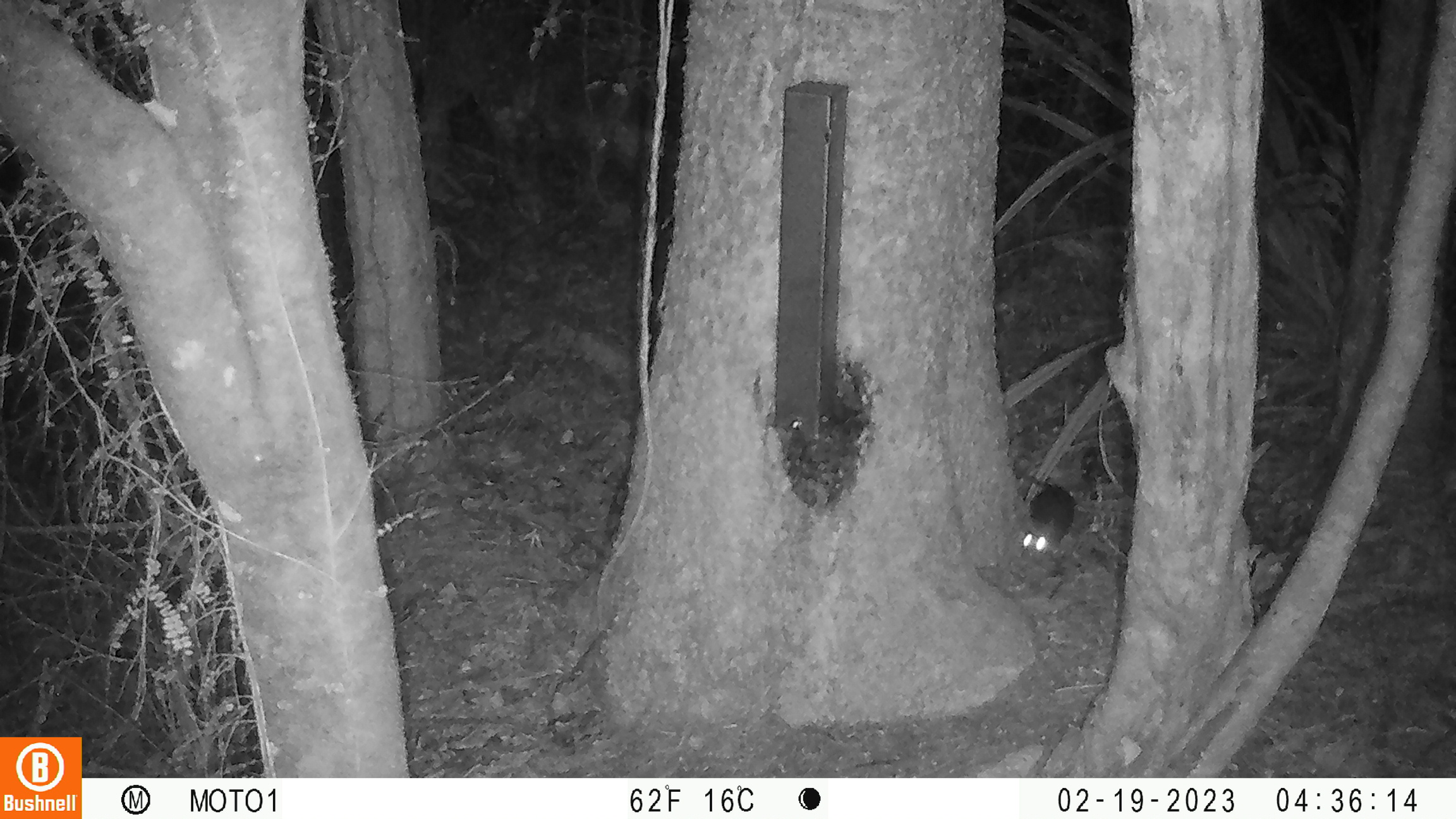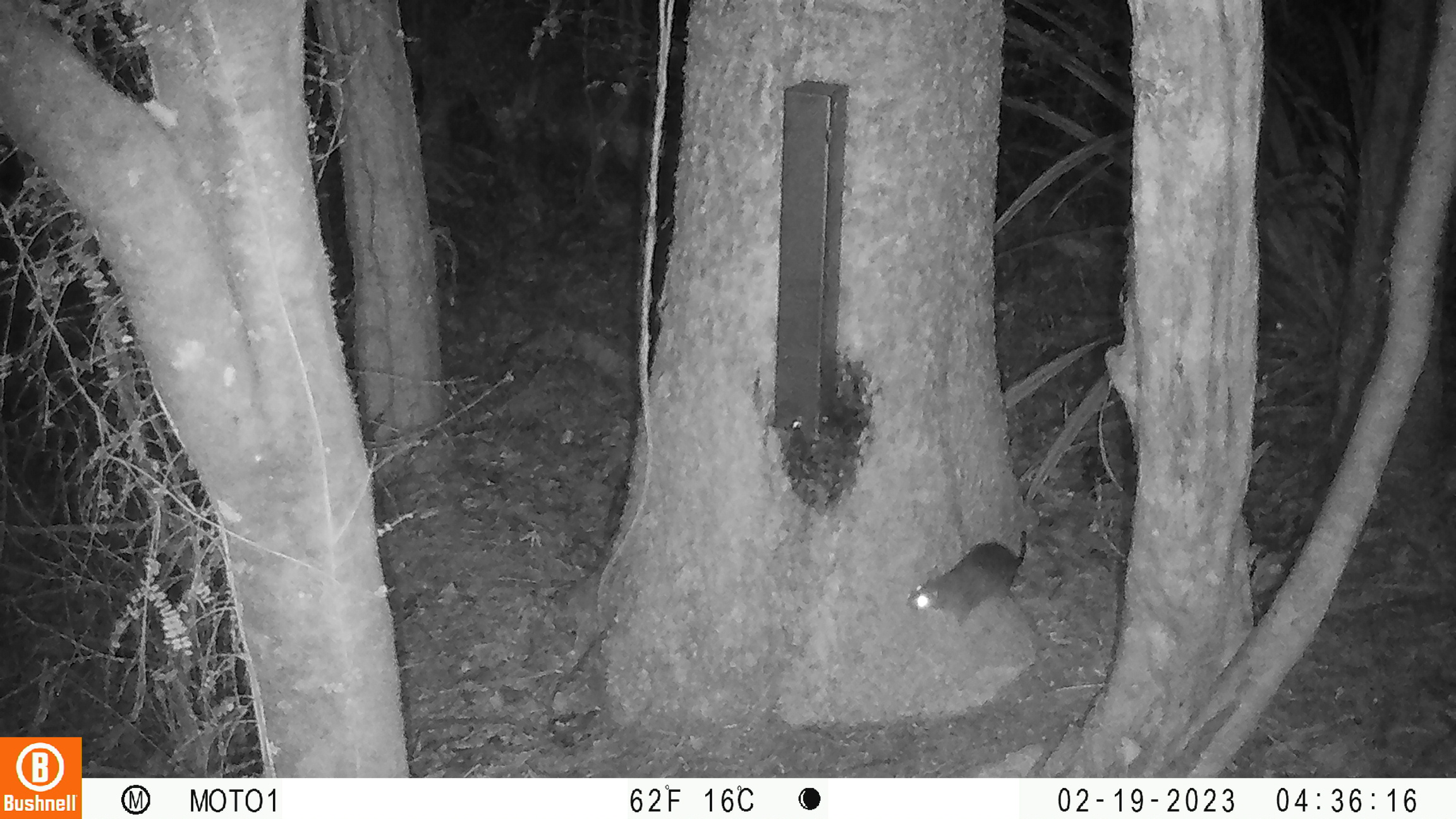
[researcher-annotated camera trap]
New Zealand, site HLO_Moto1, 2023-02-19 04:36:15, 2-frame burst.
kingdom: Animalia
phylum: Chordata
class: Mammalia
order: Rodentia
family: Muridae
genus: Rattus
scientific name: Rattus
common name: rat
Rat (Rattus).